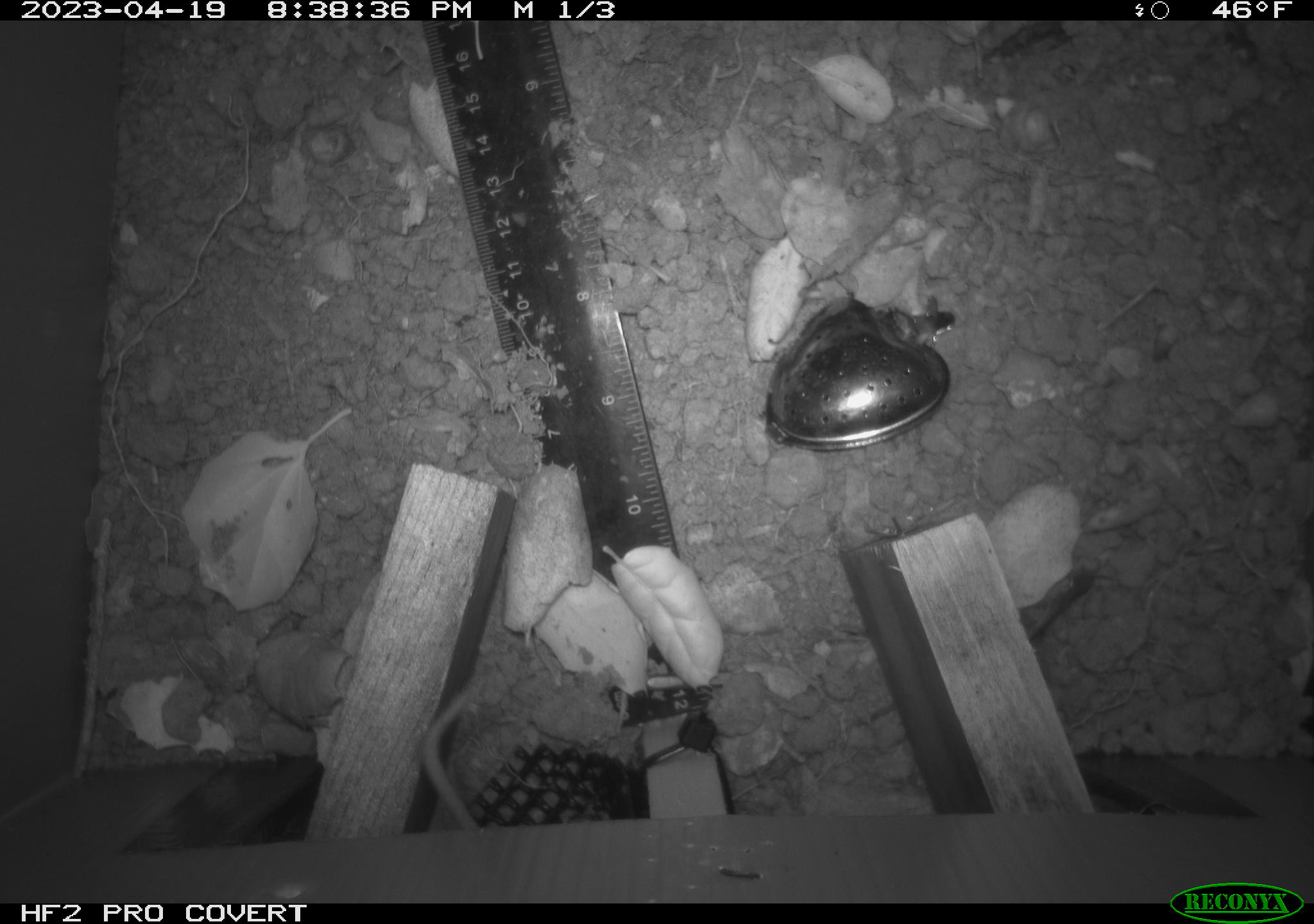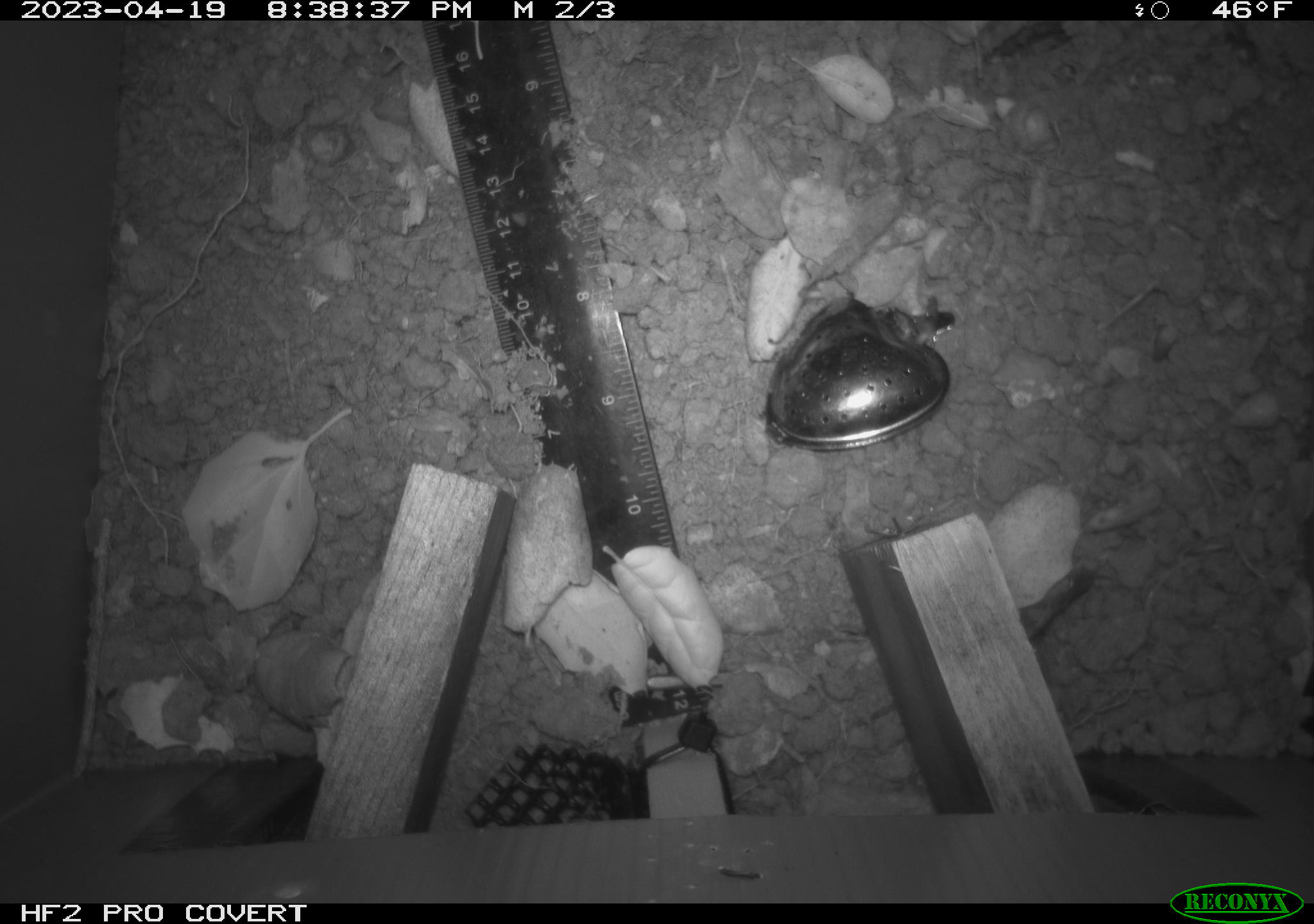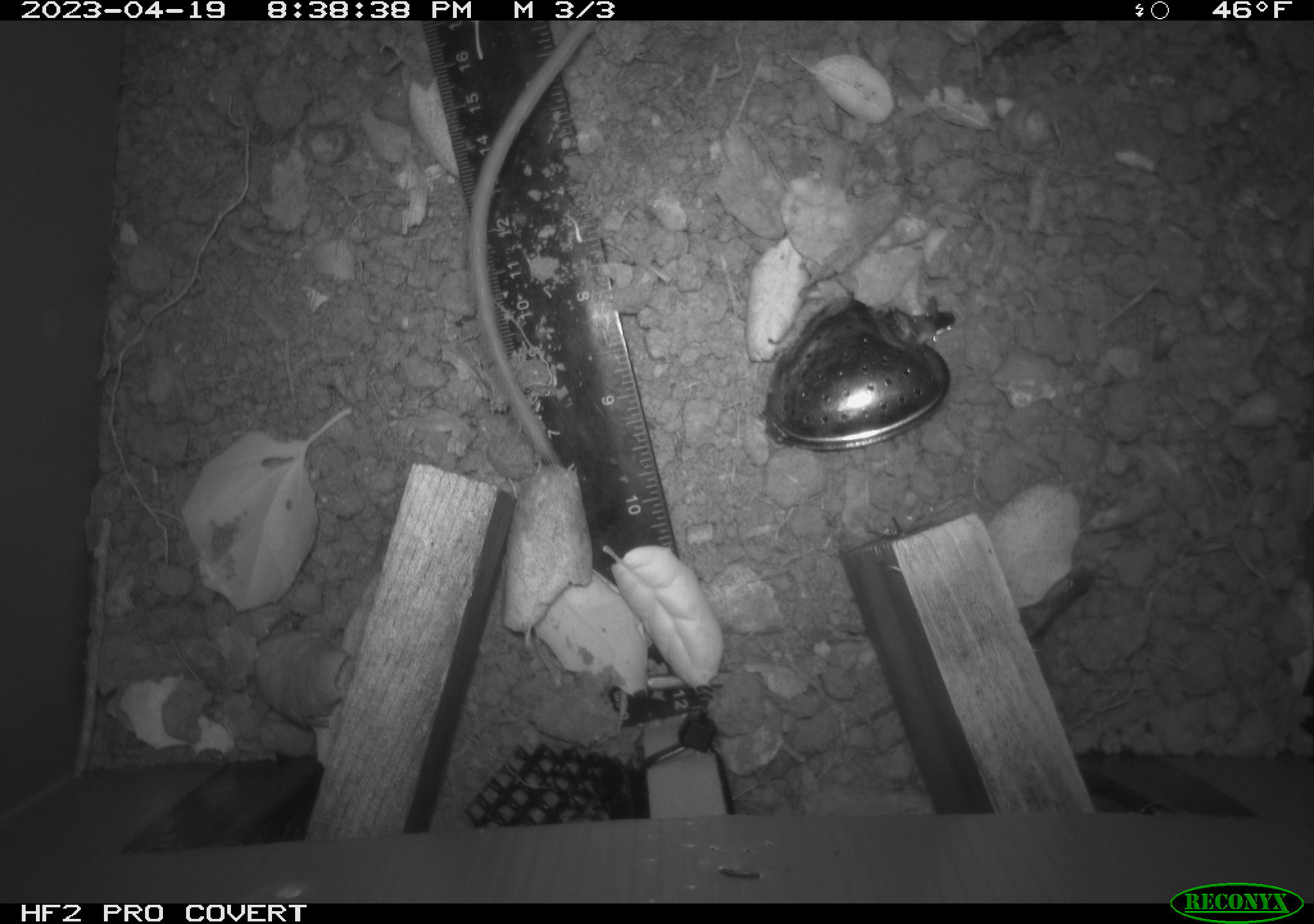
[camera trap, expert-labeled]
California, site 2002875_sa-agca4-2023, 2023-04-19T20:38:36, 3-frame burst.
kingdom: Animalia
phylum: Chordata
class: Mammalia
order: Rodentia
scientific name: Rodentia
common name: mouse species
Mouse species (Rodentia).